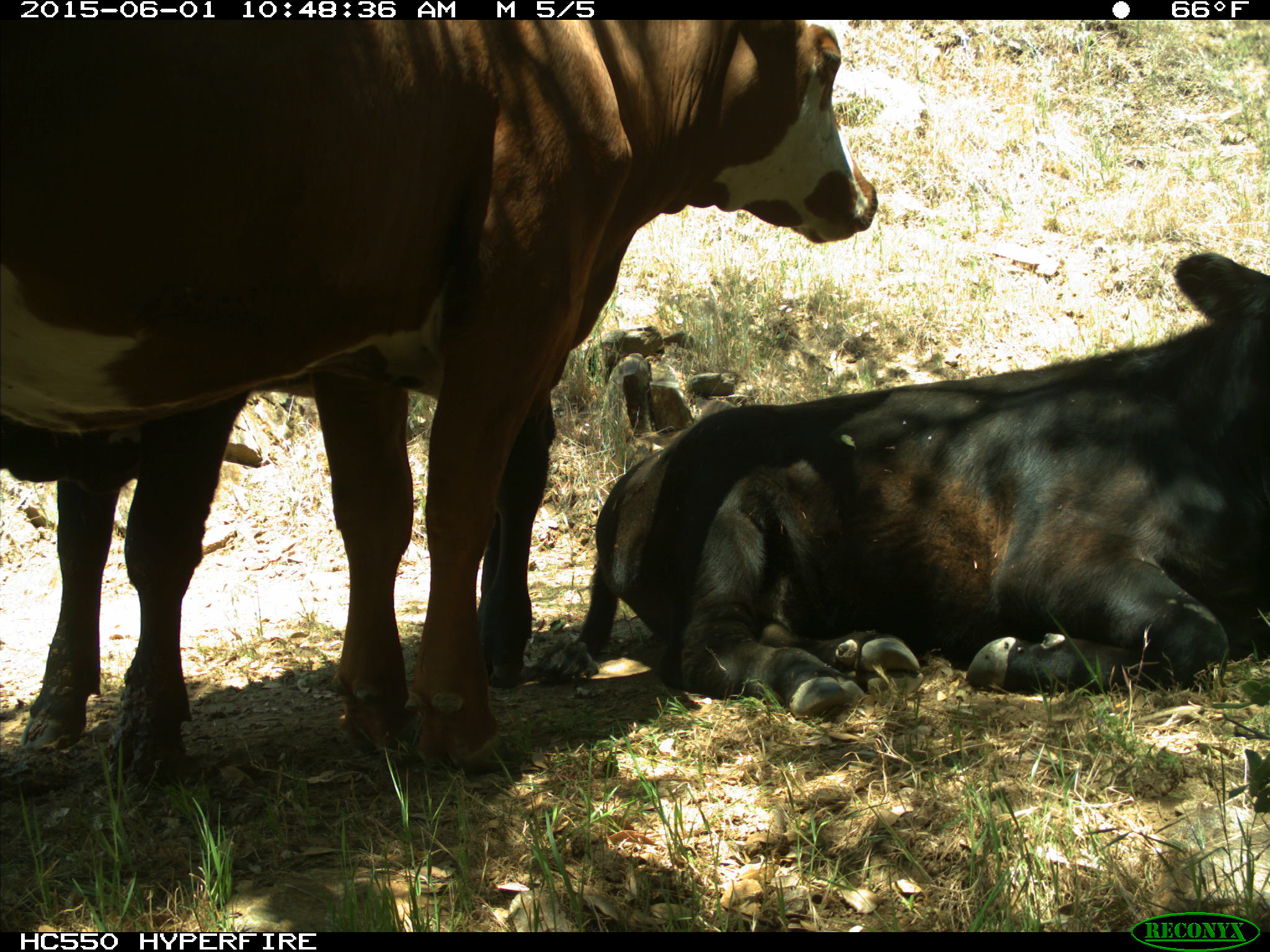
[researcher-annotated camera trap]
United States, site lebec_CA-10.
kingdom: Animalia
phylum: Chordata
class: Mammalia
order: Artiodactyla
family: Bovidae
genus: Bos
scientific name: Bos taurus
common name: domestic cow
Bos taurus (domestic cow).